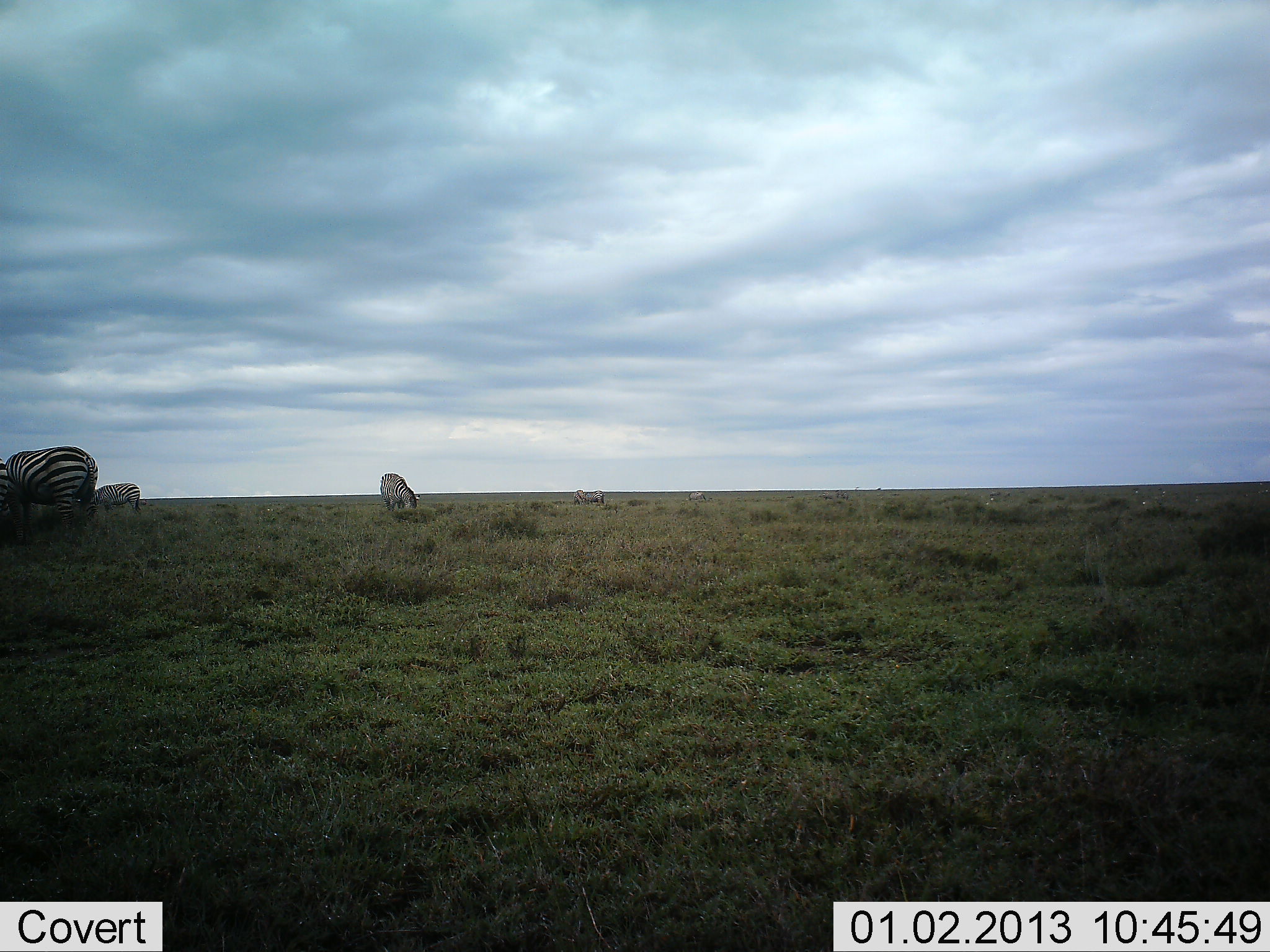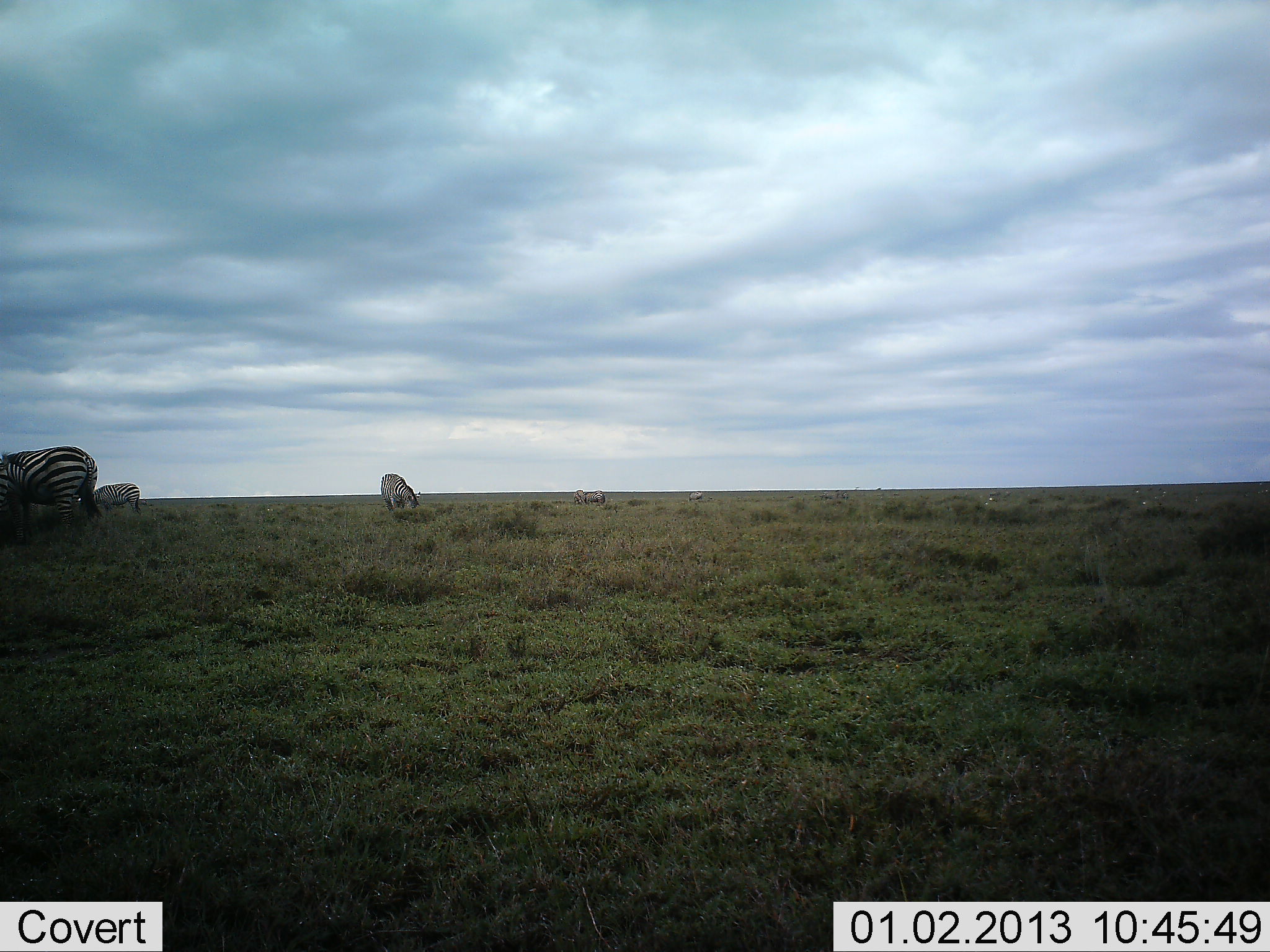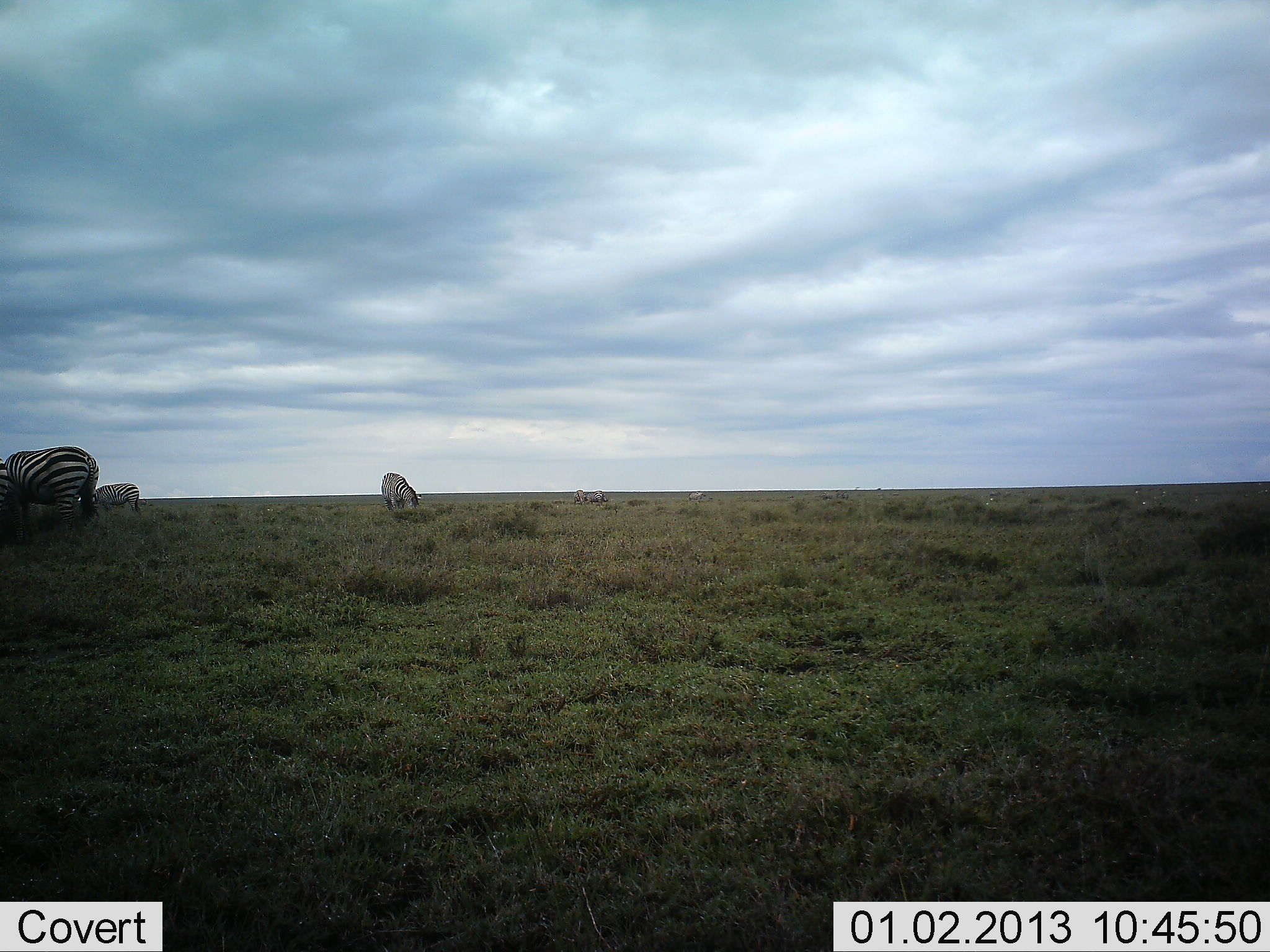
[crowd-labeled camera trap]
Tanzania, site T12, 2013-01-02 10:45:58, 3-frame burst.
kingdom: Animalia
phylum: Chordata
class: Mammalia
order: Perissodactyla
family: Equidae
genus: Equus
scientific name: Equus quagga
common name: plains zebra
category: zebra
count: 4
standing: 60%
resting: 0%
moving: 10%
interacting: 0%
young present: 0%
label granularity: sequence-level